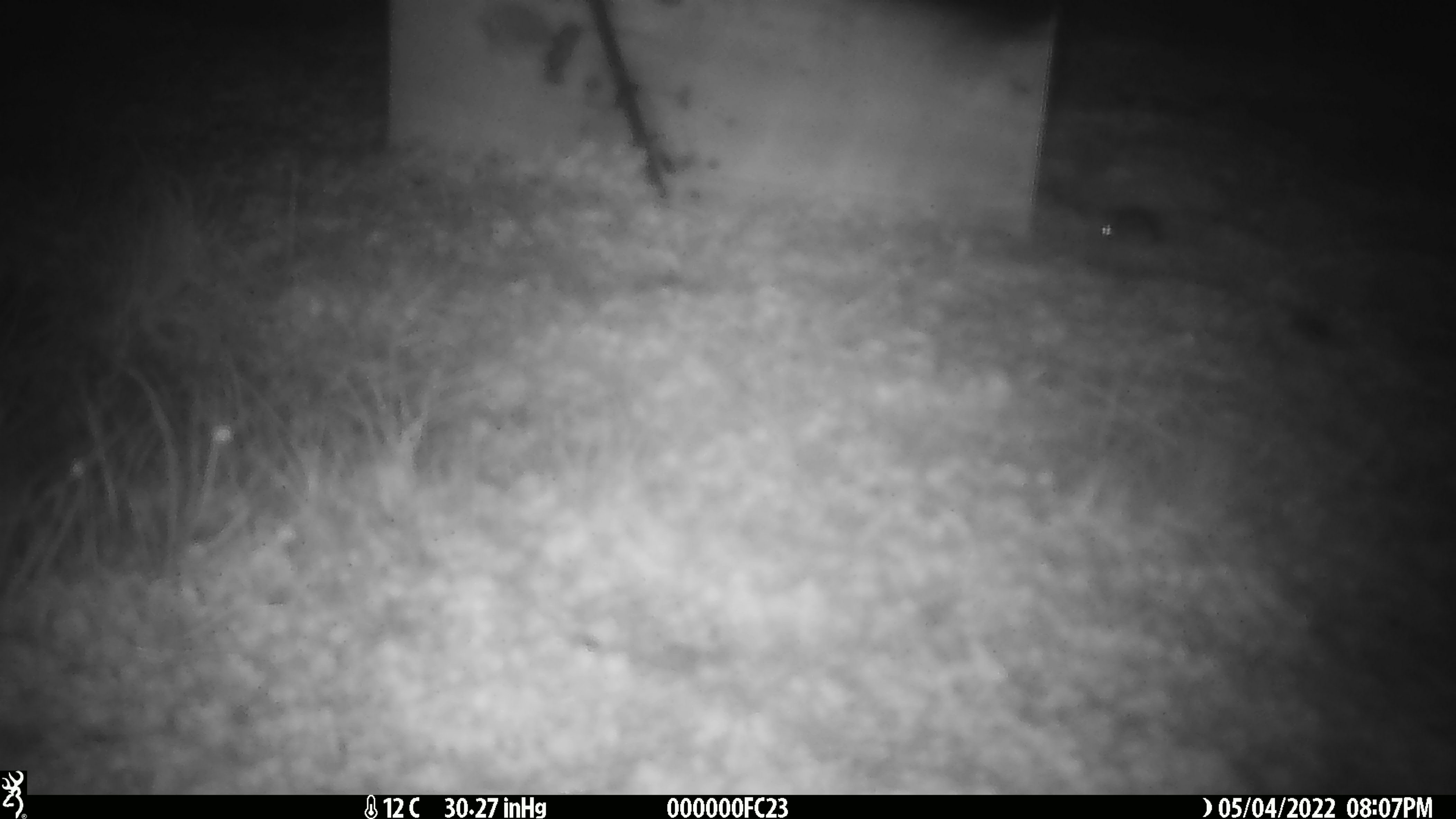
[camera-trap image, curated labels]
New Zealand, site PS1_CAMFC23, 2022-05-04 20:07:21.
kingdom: Animalia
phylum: Chordata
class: Mammalia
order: Rodentia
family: Muridae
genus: Mus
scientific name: Mus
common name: mouse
Mouse (Mus).